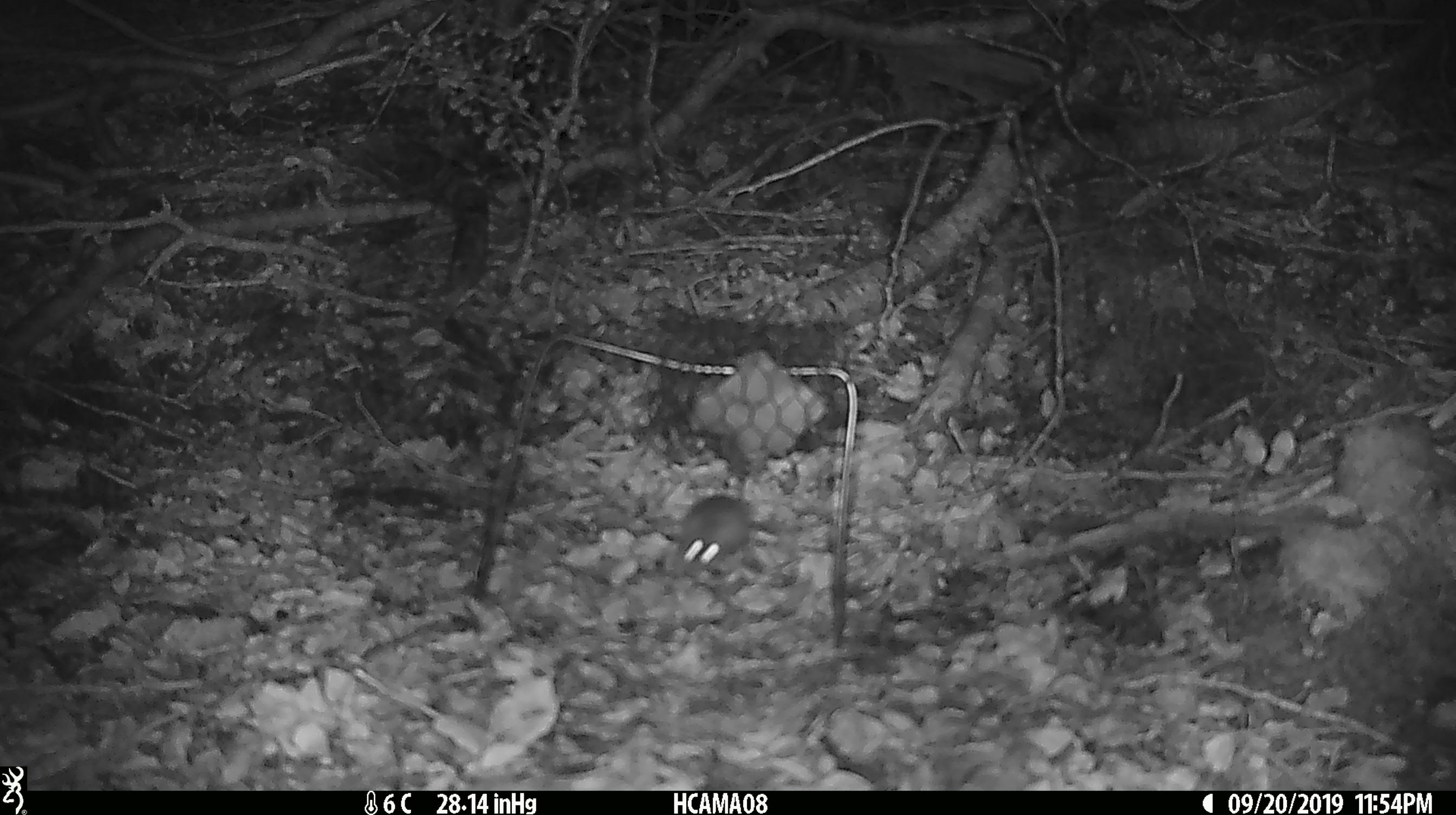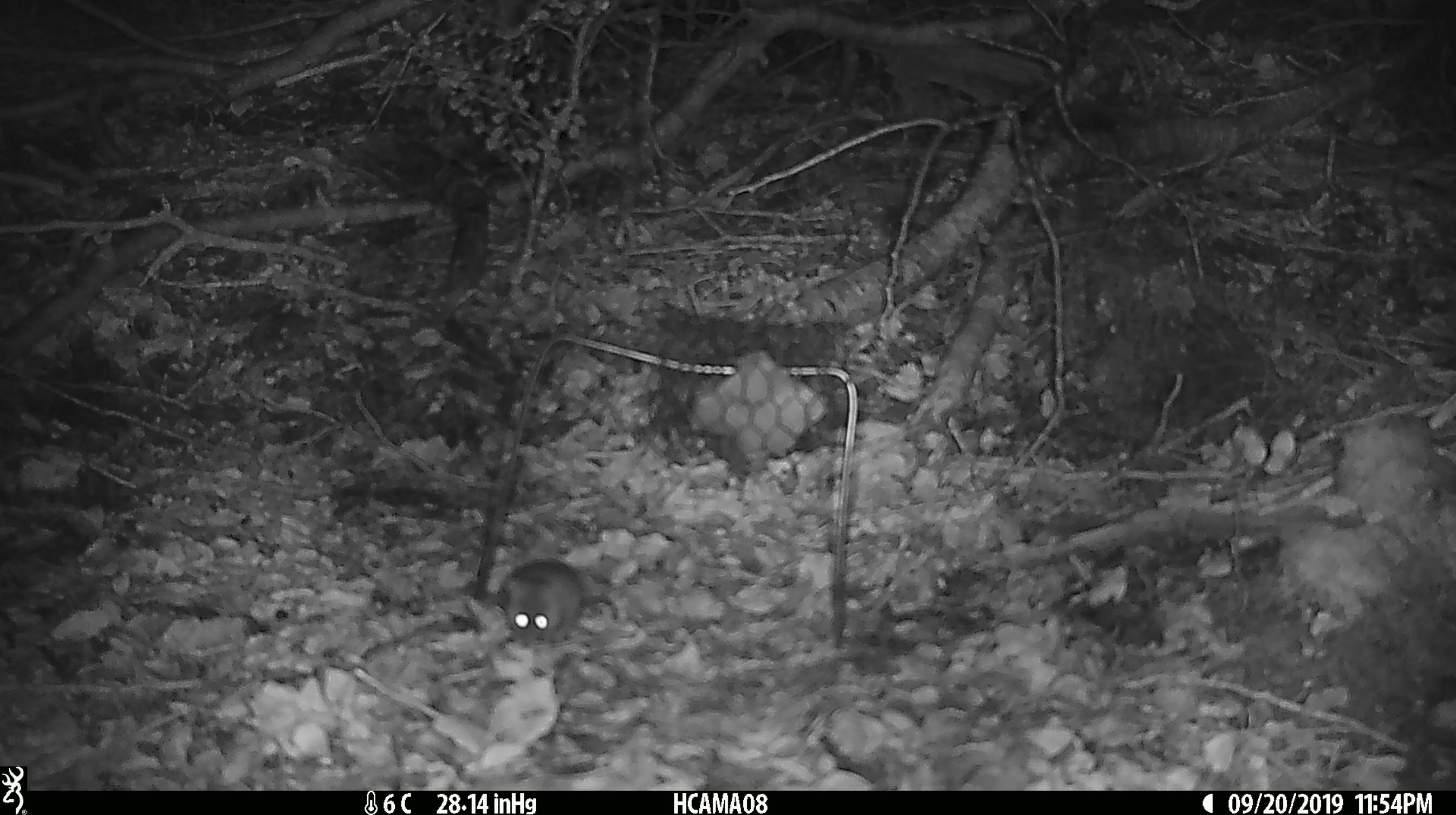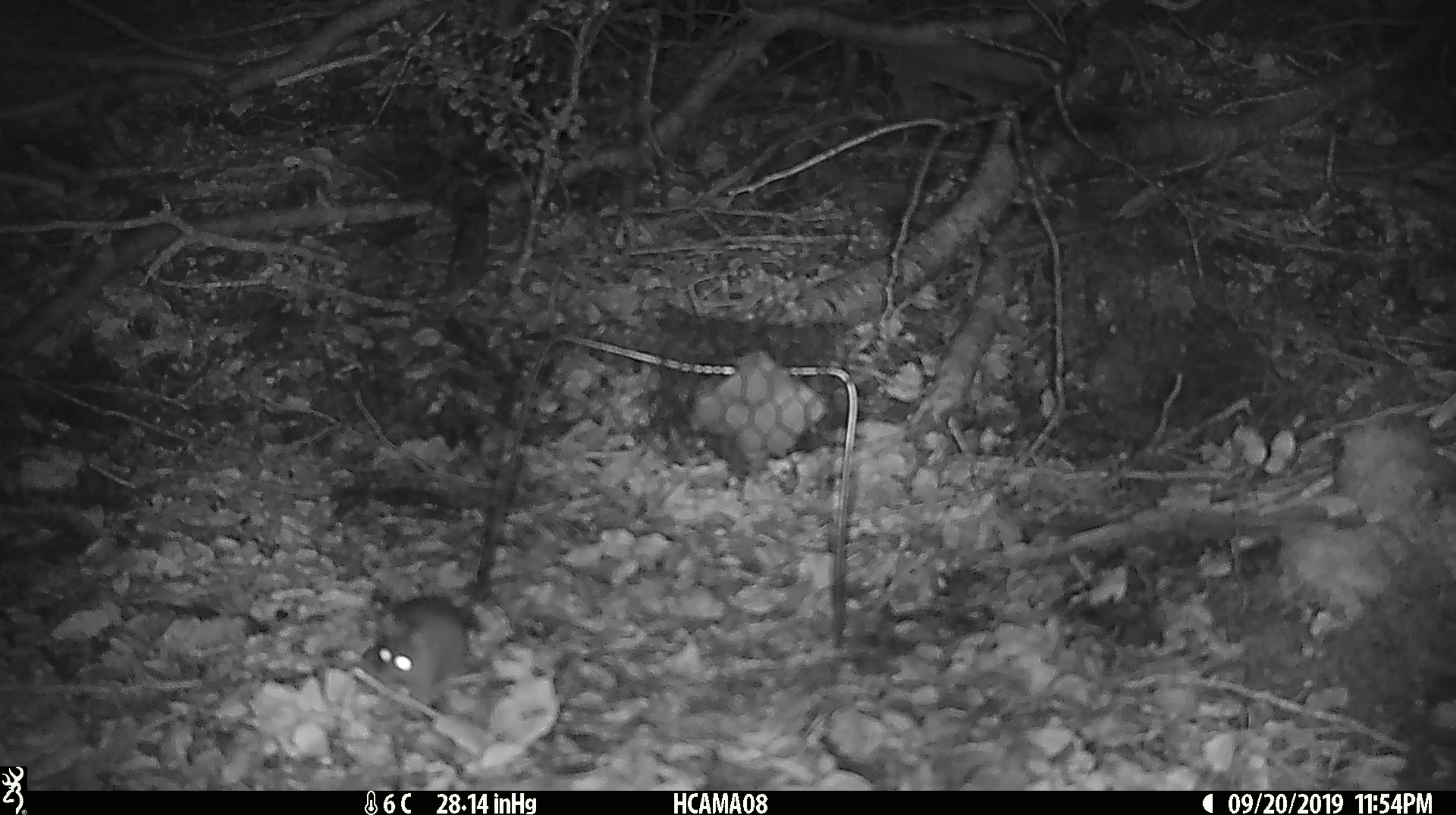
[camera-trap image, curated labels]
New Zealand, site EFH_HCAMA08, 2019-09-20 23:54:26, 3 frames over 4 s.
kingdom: Animalia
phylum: Chordata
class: Mammalia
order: Rodentia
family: Muridae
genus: Mus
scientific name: Mus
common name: mouse